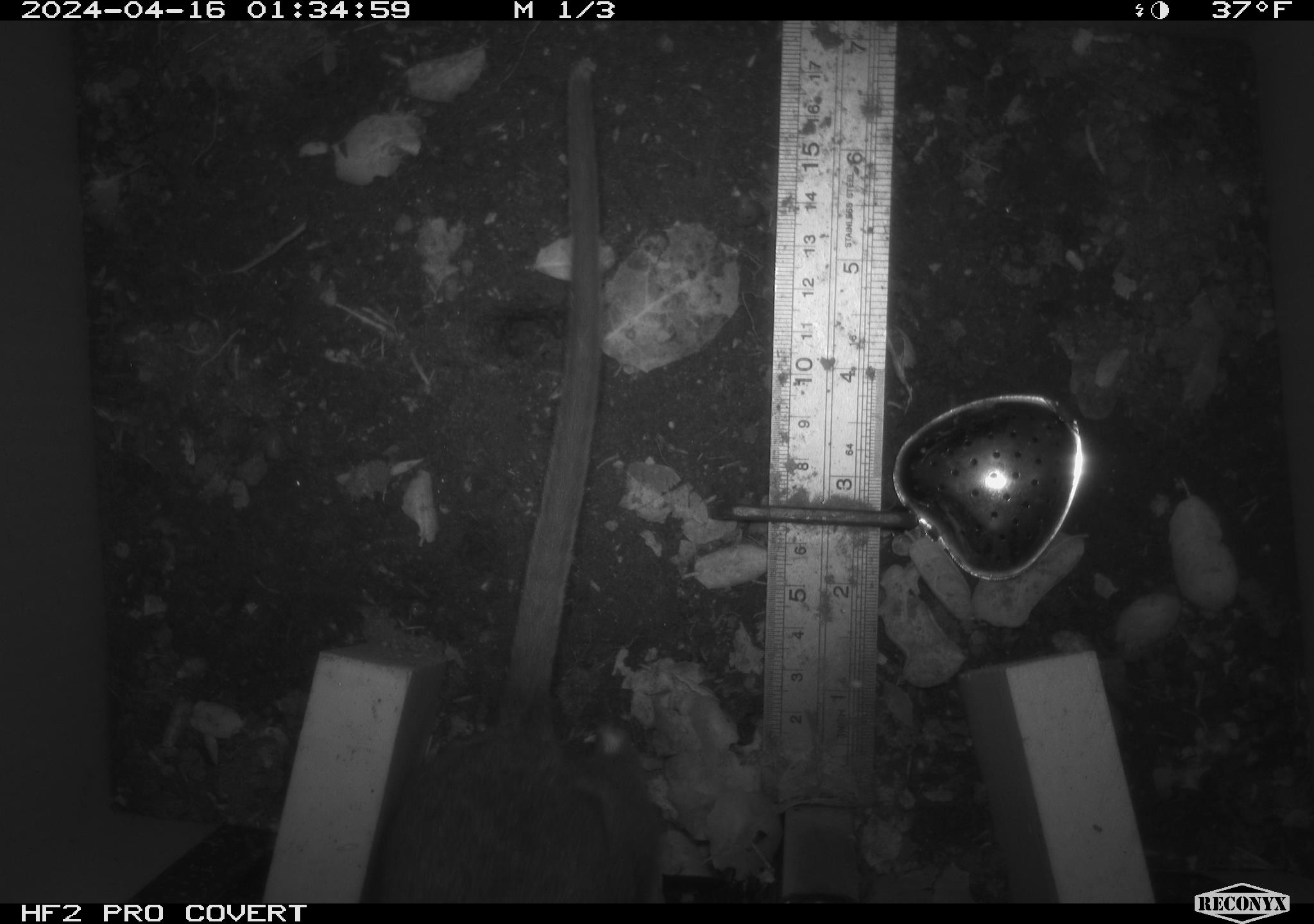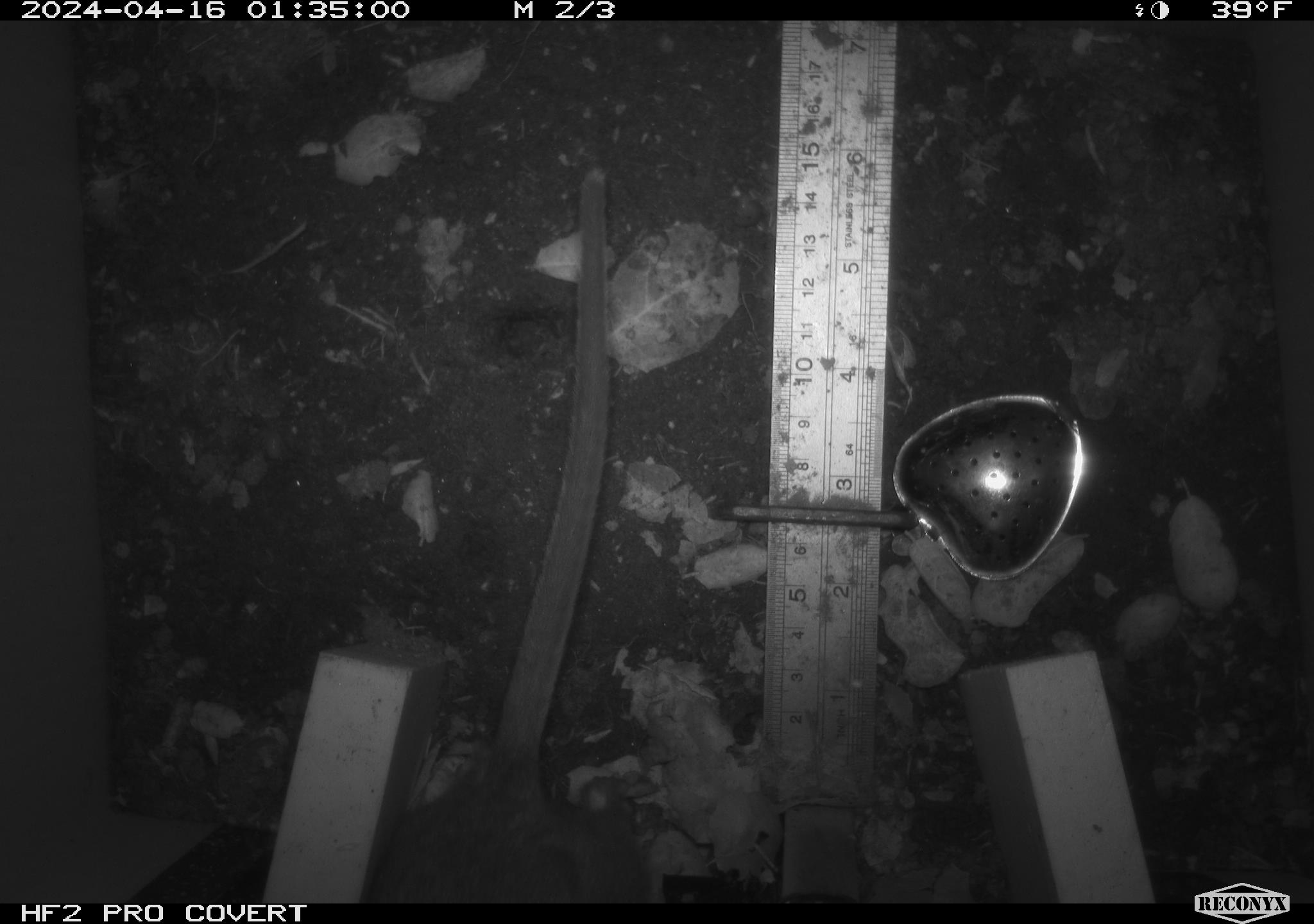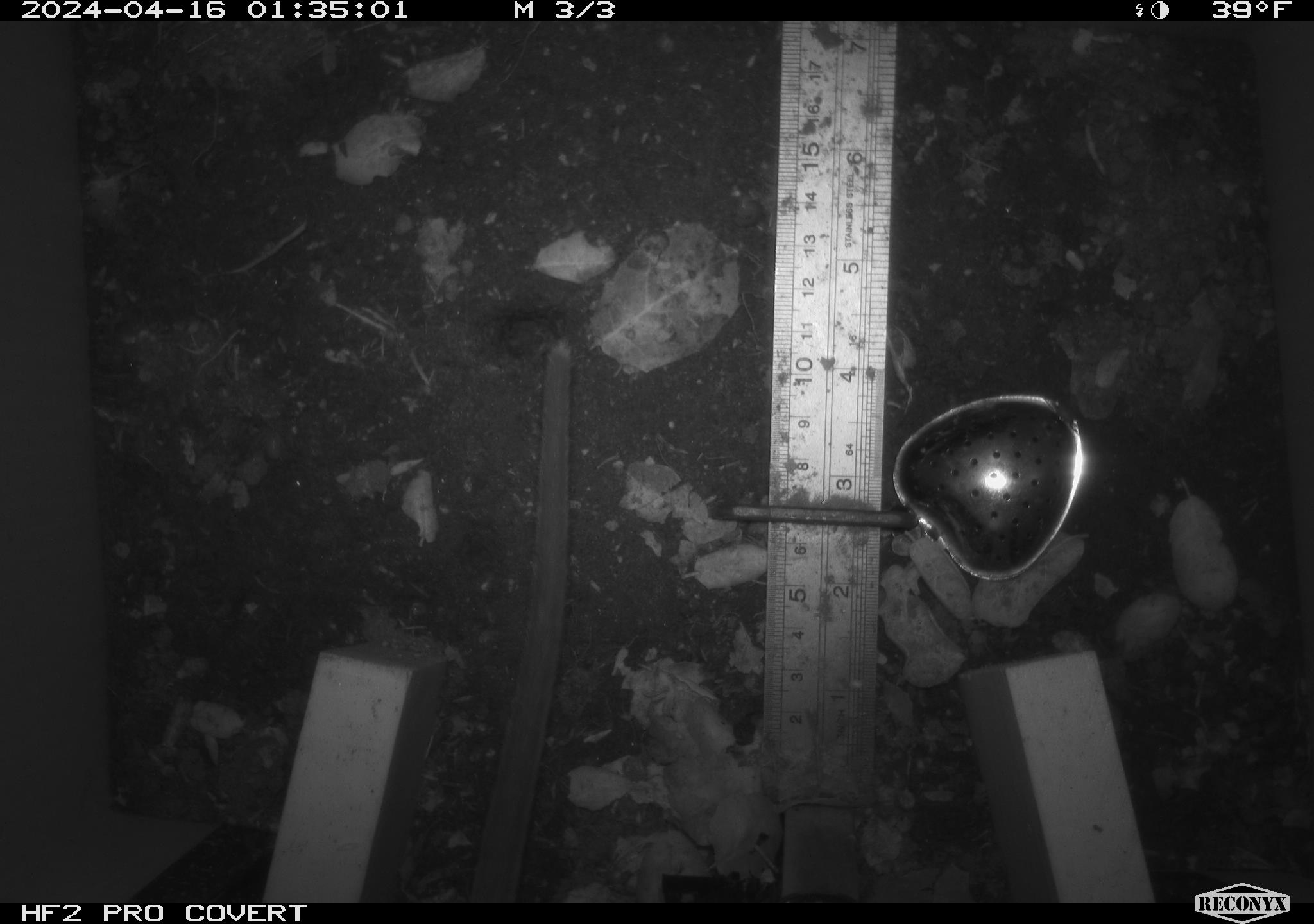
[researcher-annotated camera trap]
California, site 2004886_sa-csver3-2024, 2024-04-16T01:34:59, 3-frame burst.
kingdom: Animalia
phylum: Chordata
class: Mammalia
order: Rodentia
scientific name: Rodentia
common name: rodent